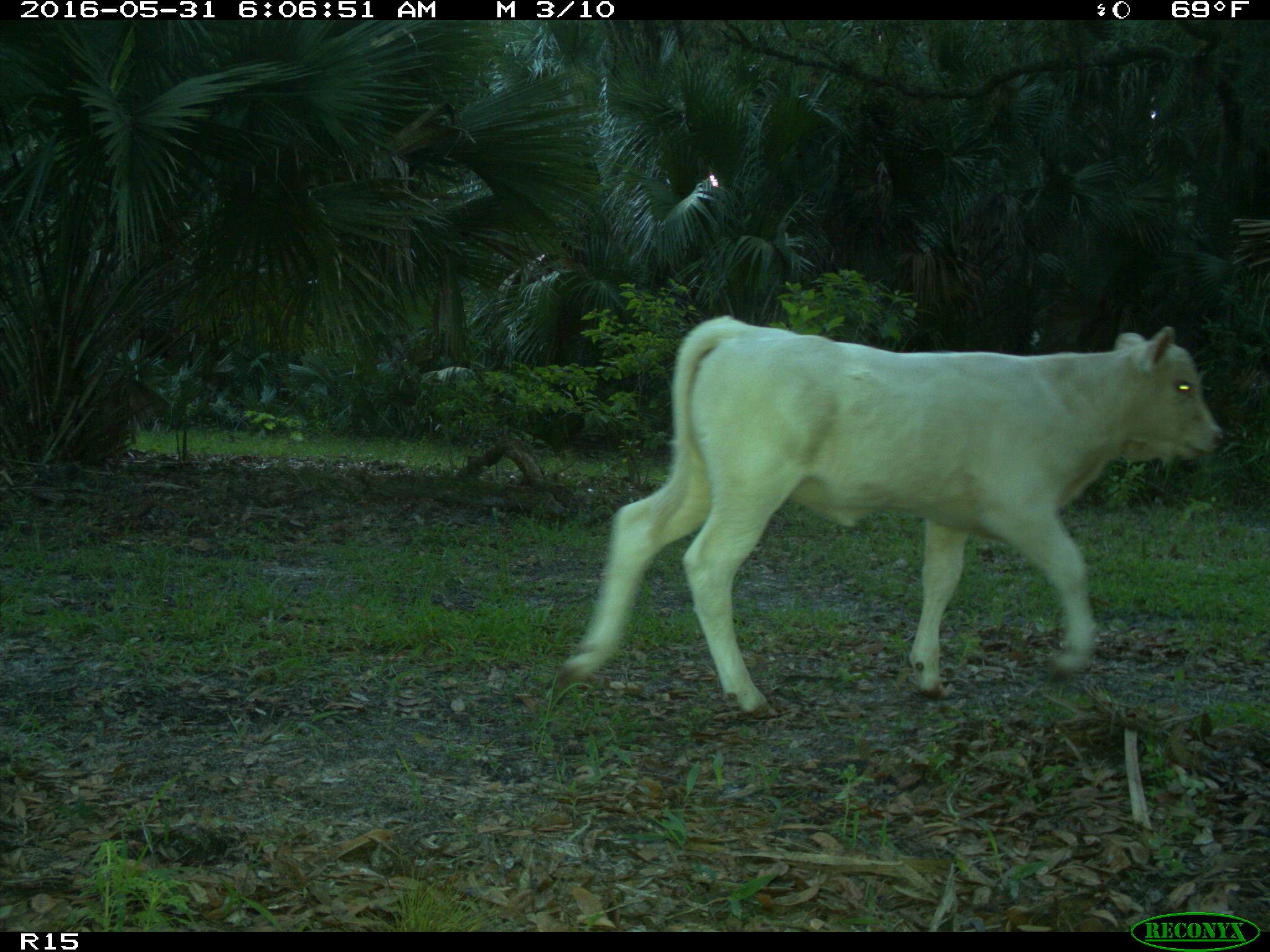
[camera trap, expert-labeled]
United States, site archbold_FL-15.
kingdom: Animalia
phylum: Chordata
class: Mammalia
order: Artiodactyla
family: Bovidae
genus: Bos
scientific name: Bos taurus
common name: domestic cow